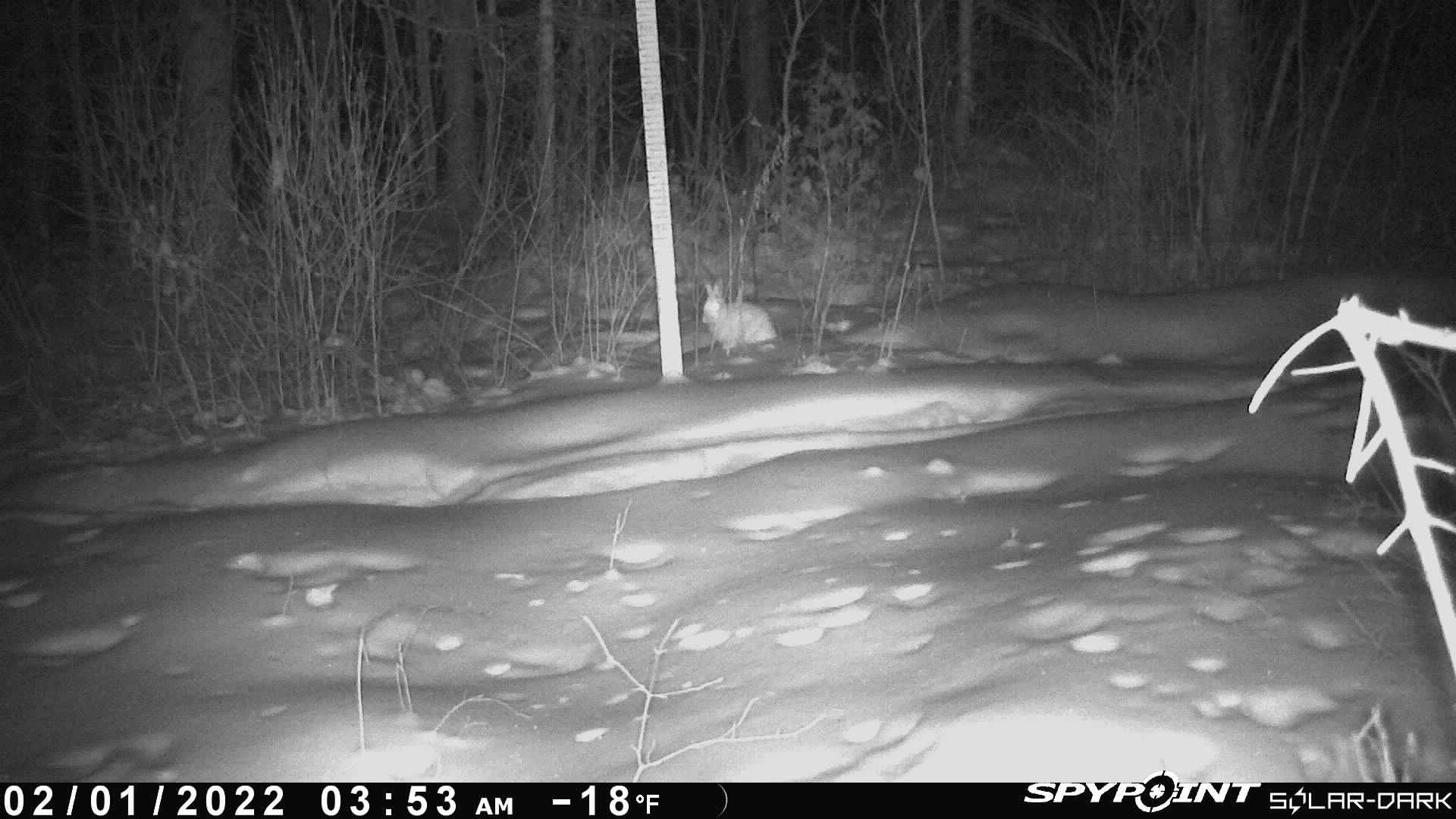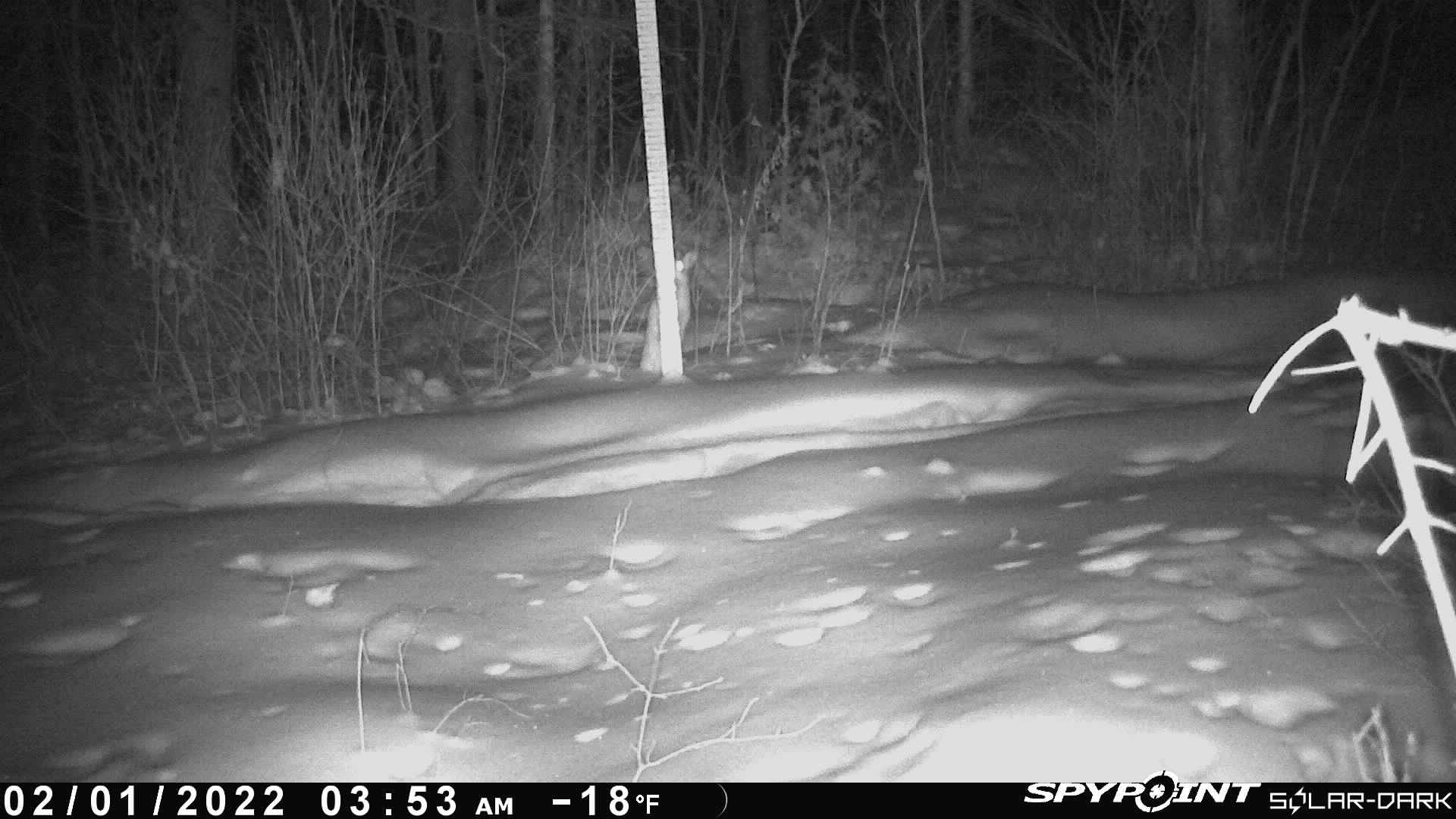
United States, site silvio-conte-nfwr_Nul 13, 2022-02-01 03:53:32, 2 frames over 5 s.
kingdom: Animalia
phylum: Chordata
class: Mammalia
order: Lagomorpha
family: Leporidae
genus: Lepus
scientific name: Lepus americanus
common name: snowshoe hare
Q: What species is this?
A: Snowshoe hare (Lepus americanus).